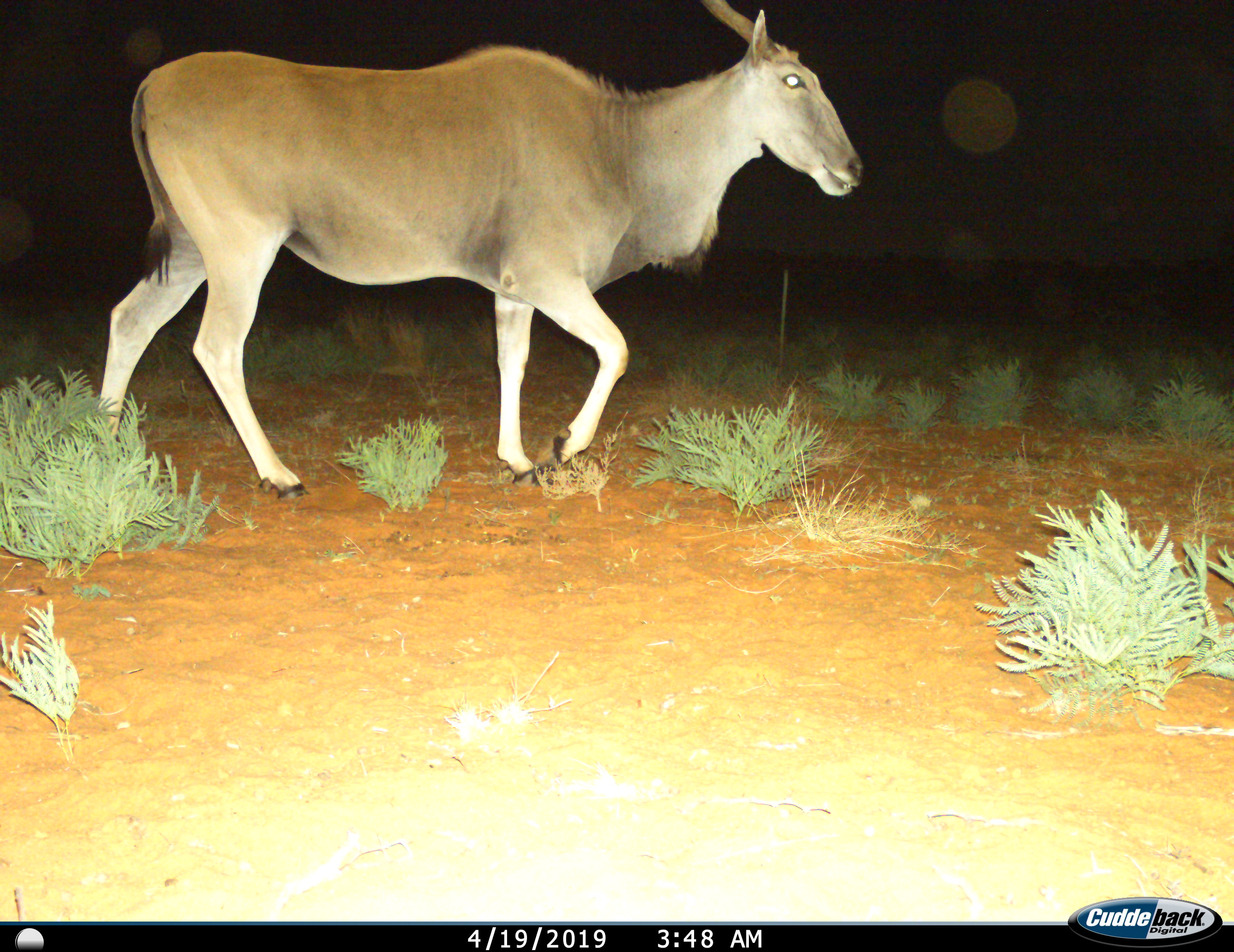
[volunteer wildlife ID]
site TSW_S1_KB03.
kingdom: Animalia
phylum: Chordata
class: Mammalia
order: Artiodactyla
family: Bovidae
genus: Tragelaphus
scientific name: Tragelaphus oryx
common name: eland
Eland (Tragelaphus oryx), count 1. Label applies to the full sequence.